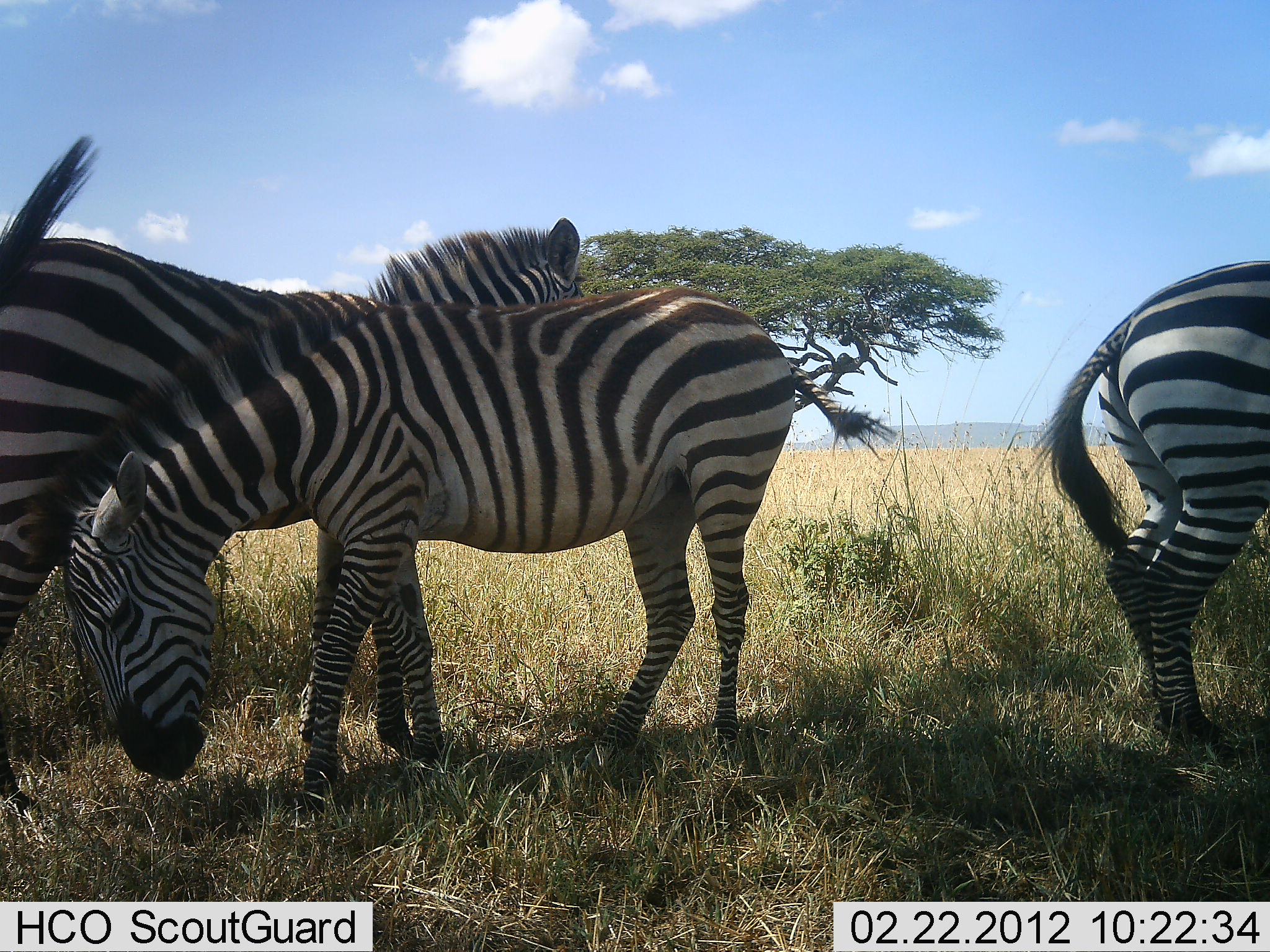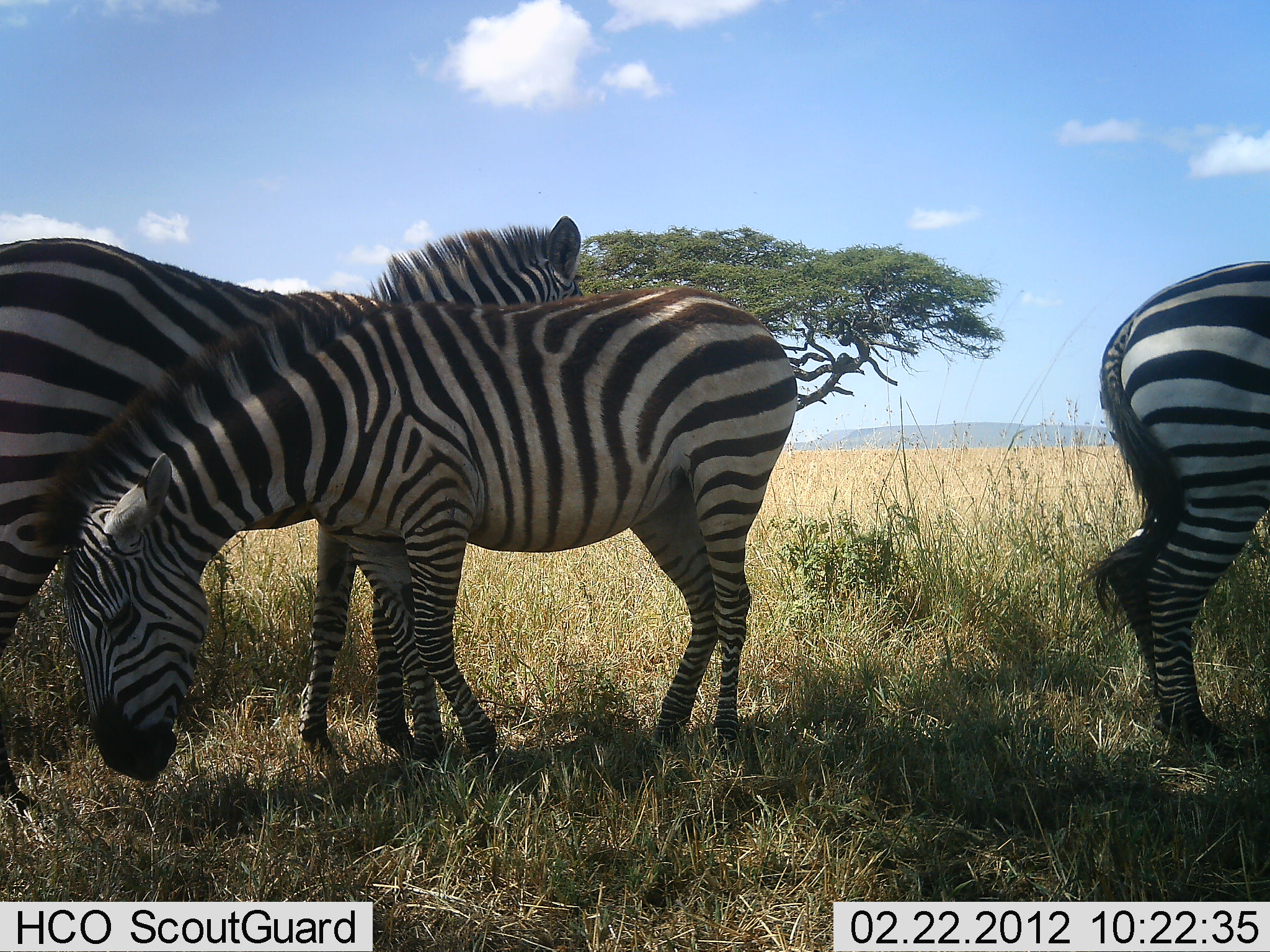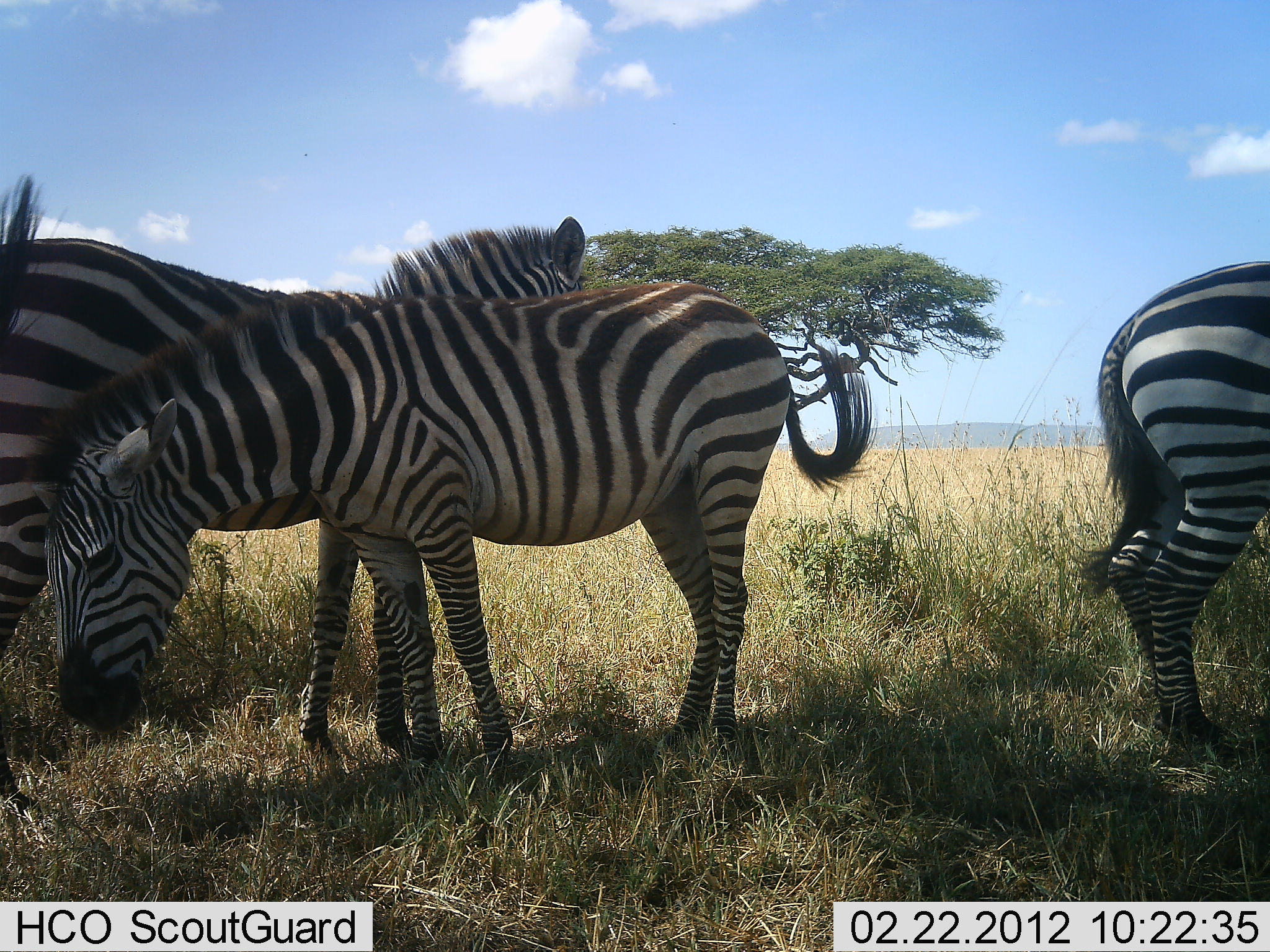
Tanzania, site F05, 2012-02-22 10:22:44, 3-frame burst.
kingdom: Animalia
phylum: Chordata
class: Mammalia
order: Perissodactyla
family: Equidae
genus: Equus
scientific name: Equus quagga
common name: plains zebra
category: zebra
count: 3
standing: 75%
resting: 14%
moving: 7%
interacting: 18%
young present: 7%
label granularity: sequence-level